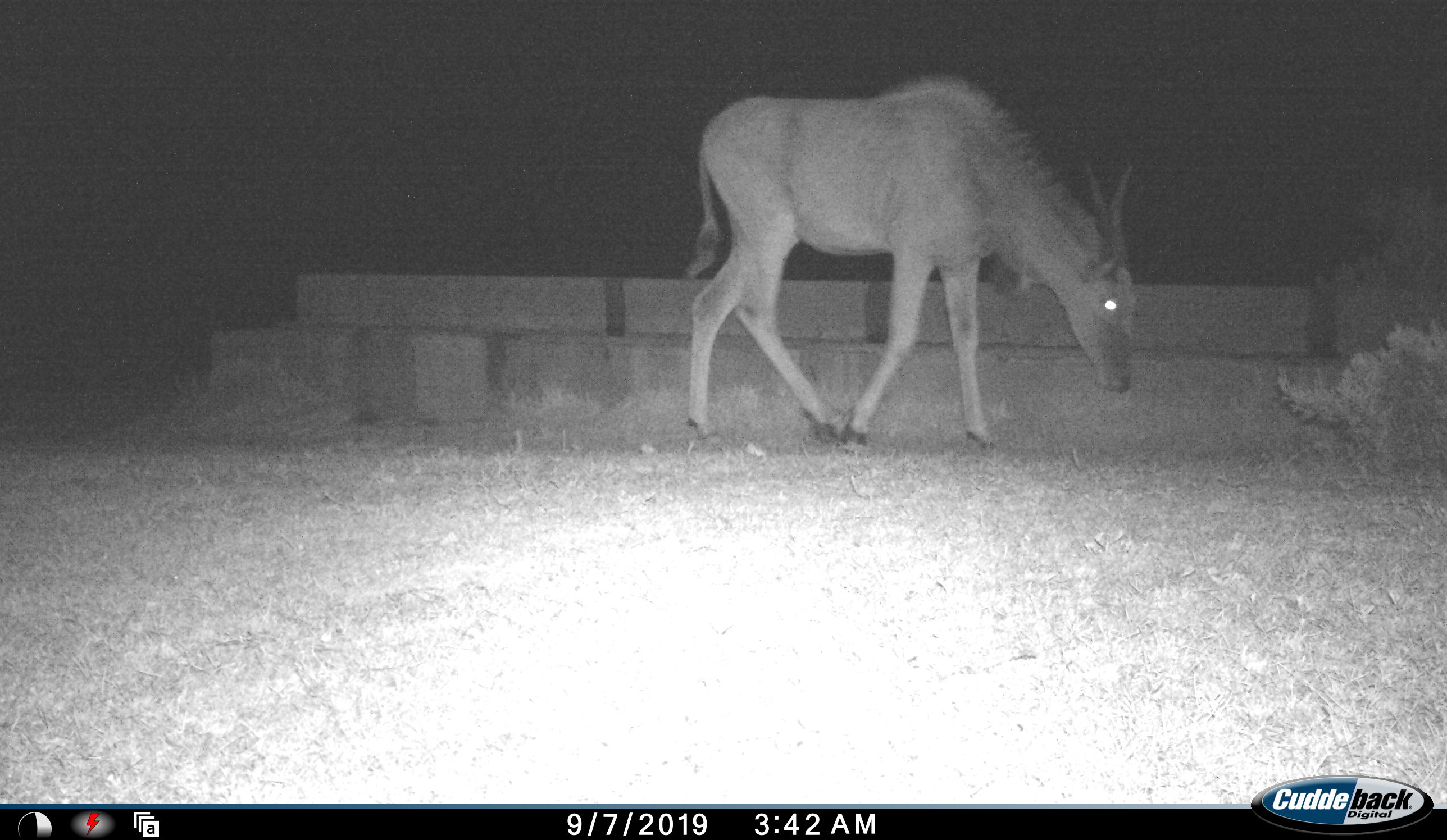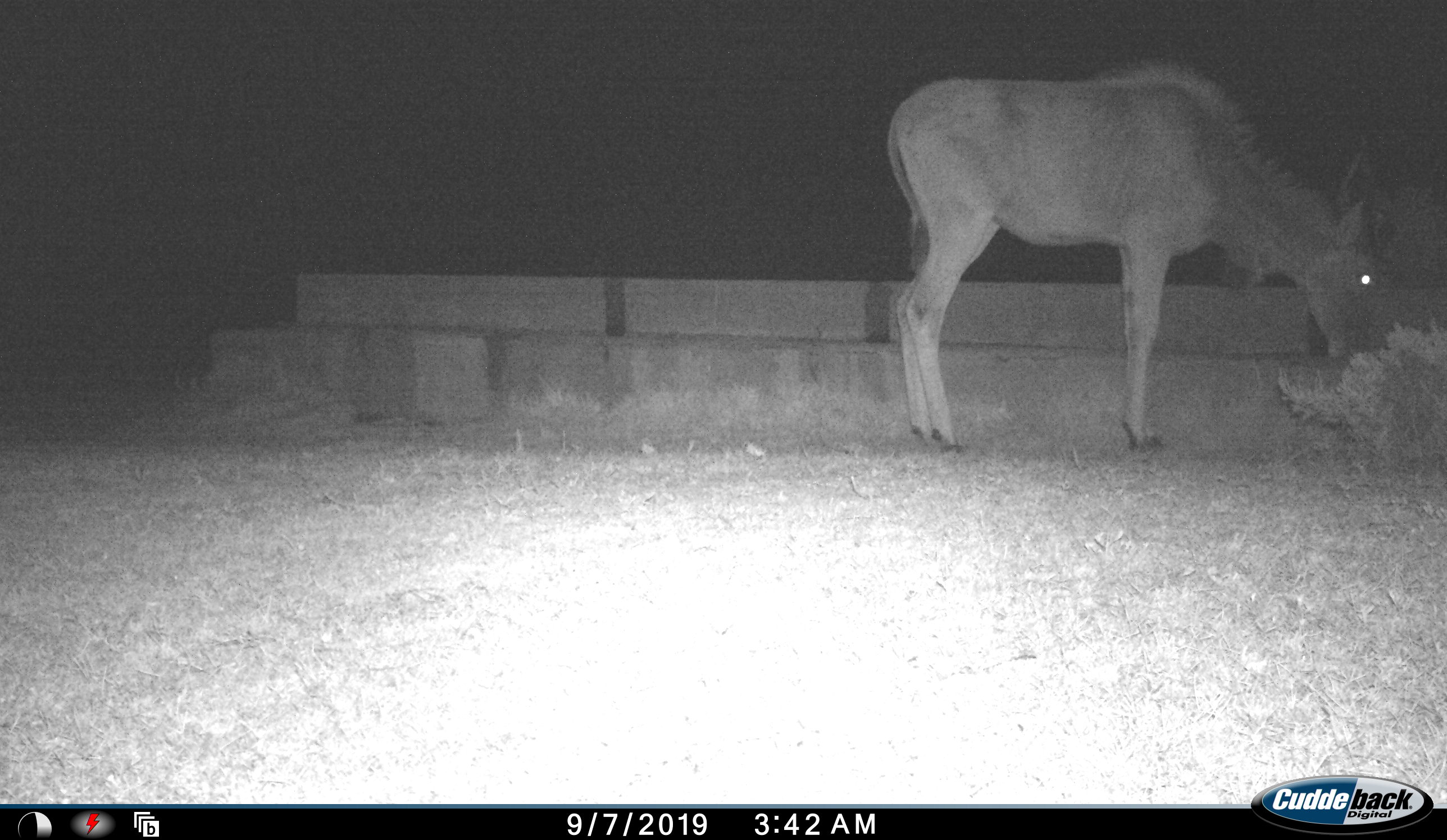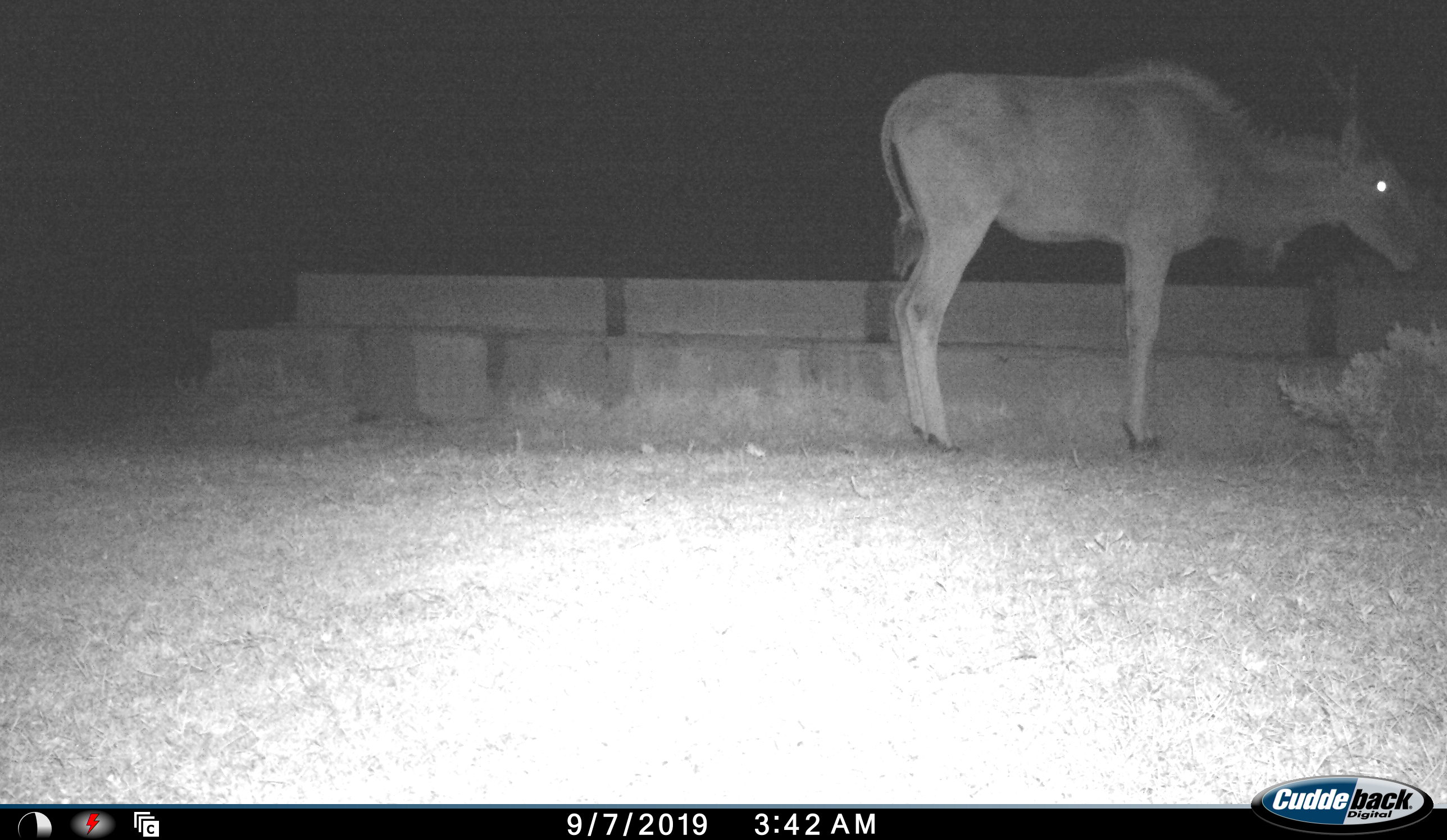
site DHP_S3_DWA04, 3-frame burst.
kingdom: Animalia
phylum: Chordata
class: Mammalia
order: Artiodactyla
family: Bovidae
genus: Tragelaphus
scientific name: Tragelaphus oryx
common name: eland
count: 1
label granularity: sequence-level